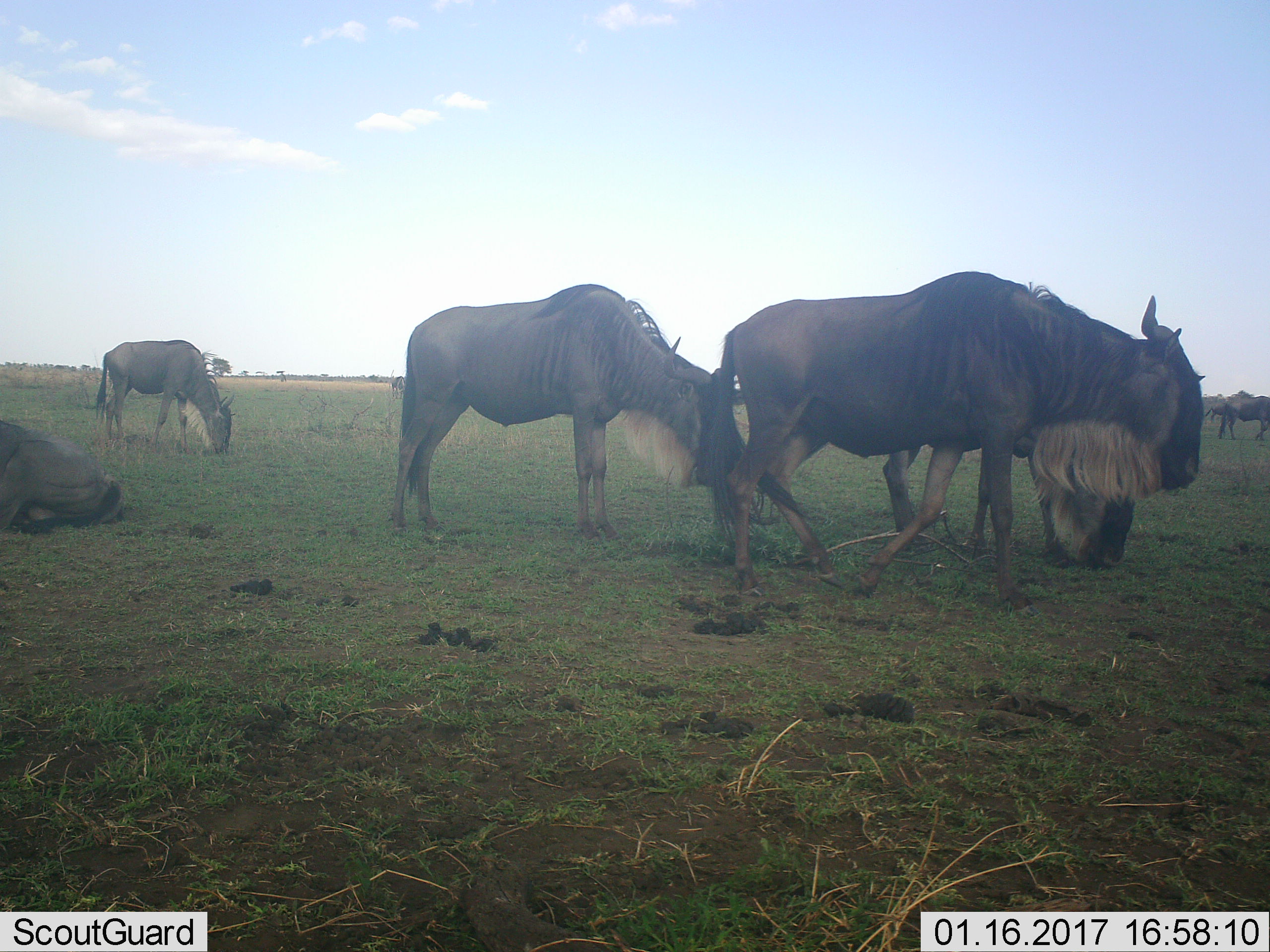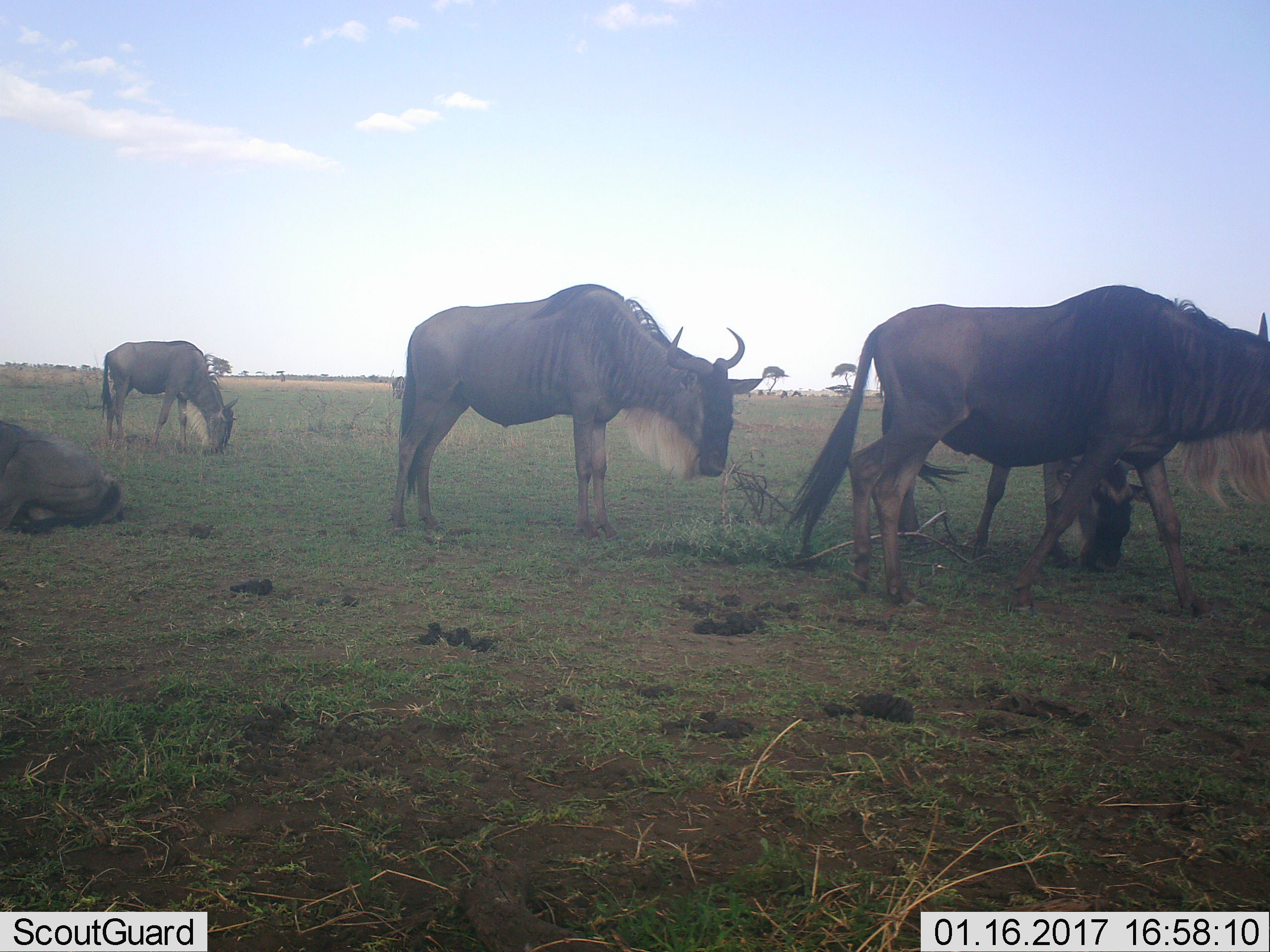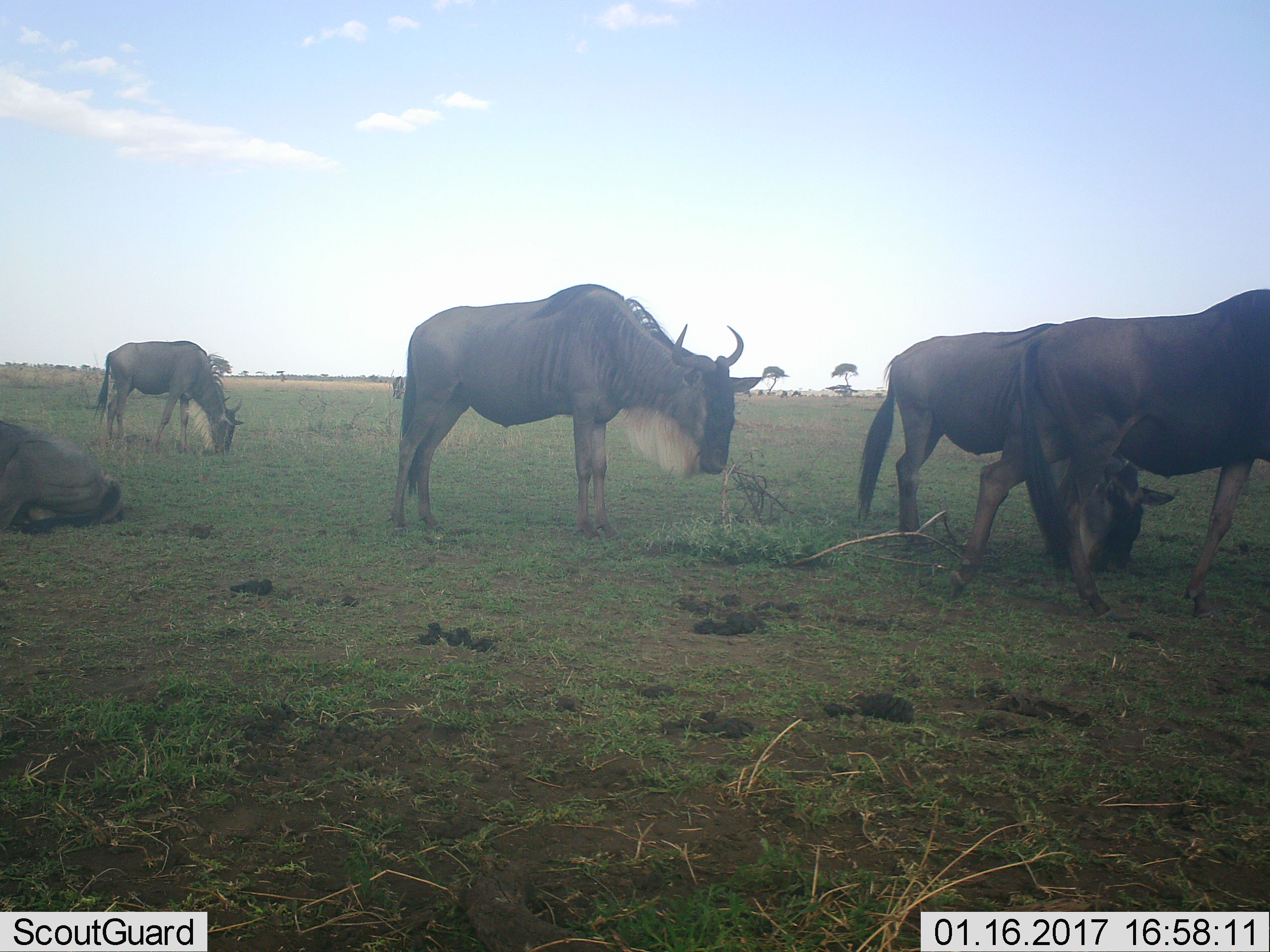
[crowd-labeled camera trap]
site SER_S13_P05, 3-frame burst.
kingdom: Animalia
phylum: Chordata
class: Mammalia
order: Artiodactyla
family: Bovidae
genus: Connochaetes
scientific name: Connochaetes taurinus taurinus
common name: blue wildebeest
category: wildebeestblue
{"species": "wildebeestblue (blue wildebeest) (Connochaetes taurinus taurinus)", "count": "8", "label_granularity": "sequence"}